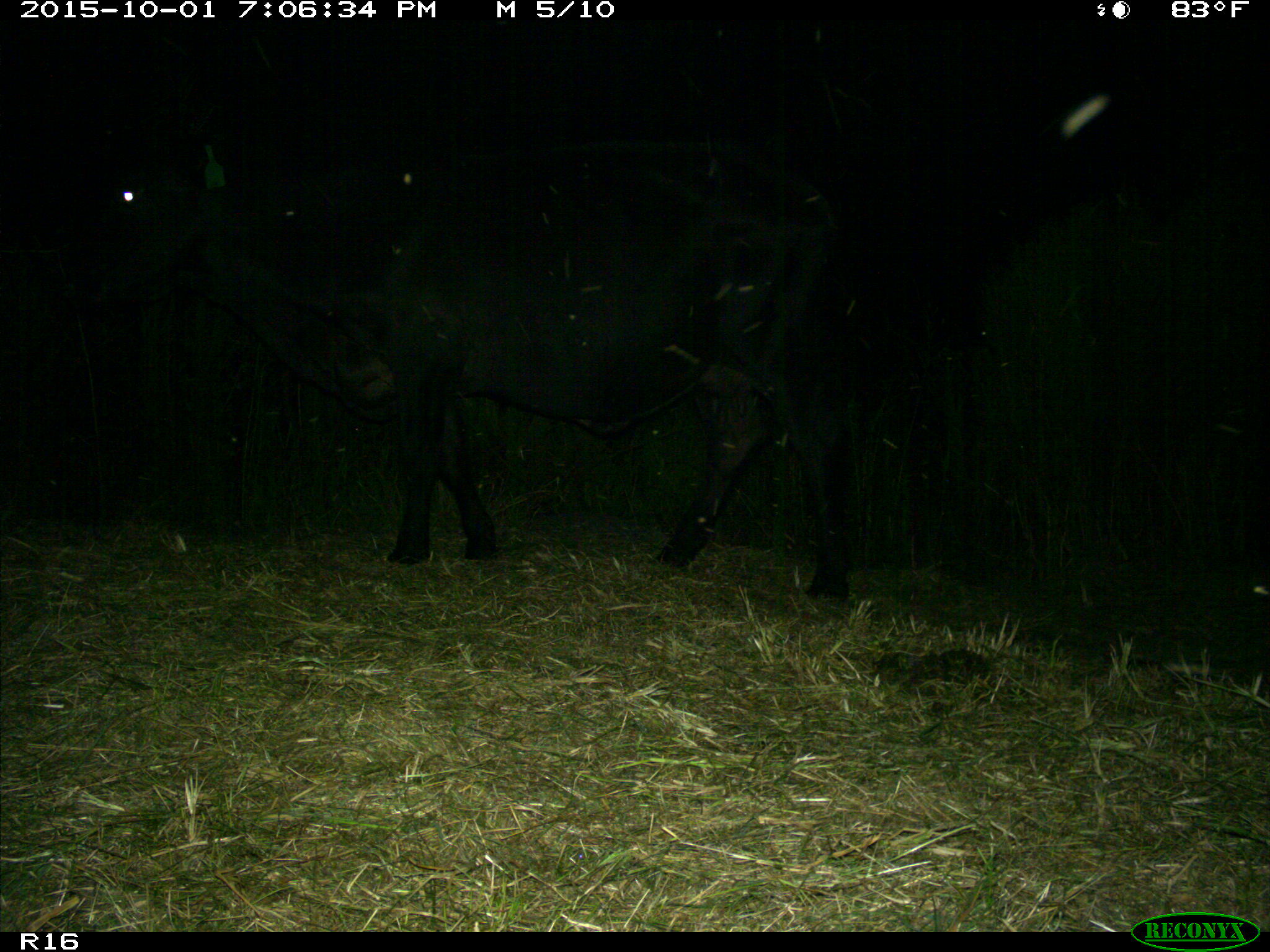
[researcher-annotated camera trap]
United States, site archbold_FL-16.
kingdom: Animalia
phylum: Chordata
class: Mammalia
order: Artiodactyla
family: Bovidae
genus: Bos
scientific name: Bos taurus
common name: domestic cow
Bos taurus (domestic cow).